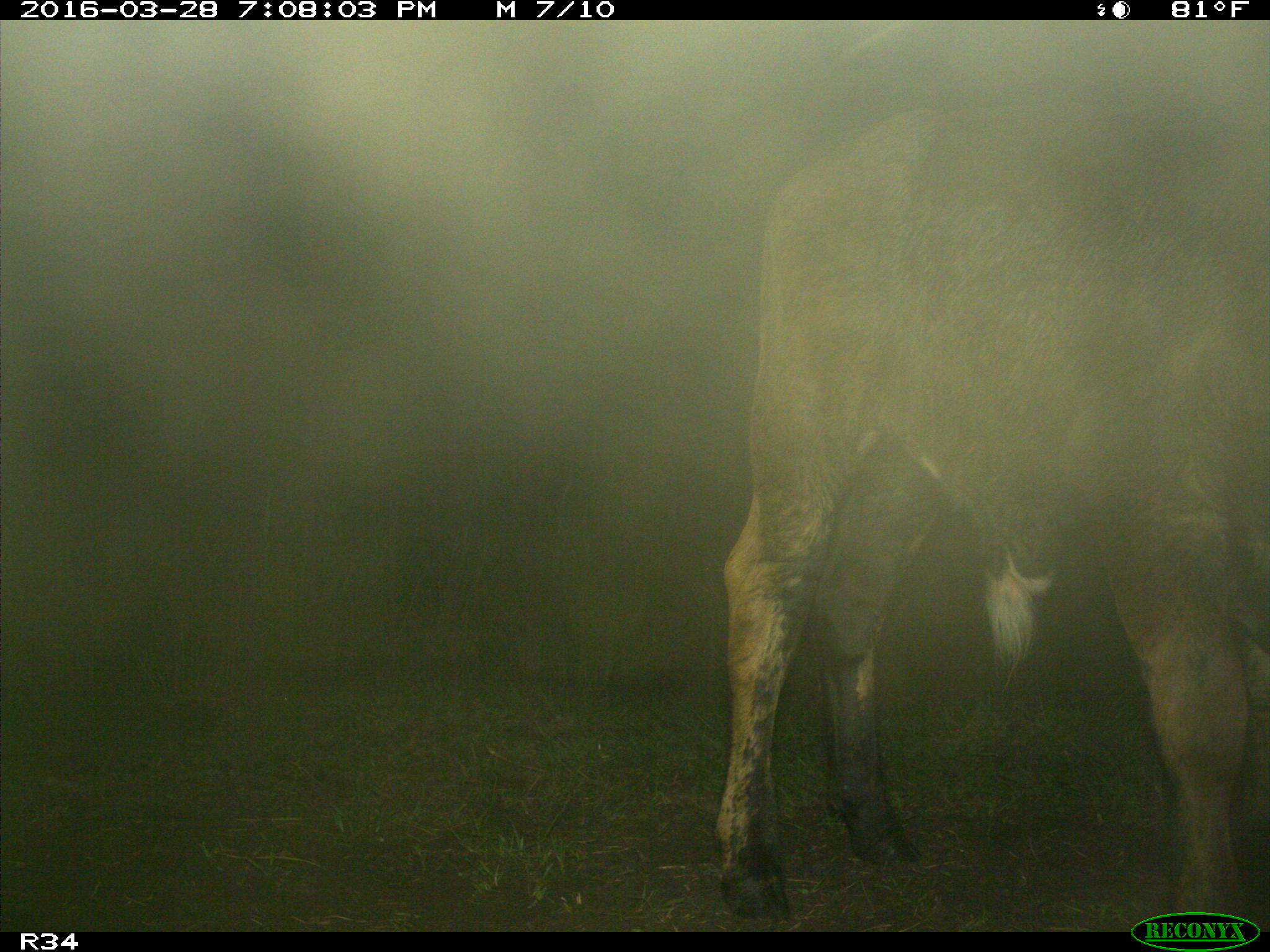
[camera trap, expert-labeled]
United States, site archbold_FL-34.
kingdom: Animalia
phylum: Chordata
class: Mammalia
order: Artiodactyla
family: Bovidae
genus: Bos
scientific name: Bos taurus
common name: domestic cow